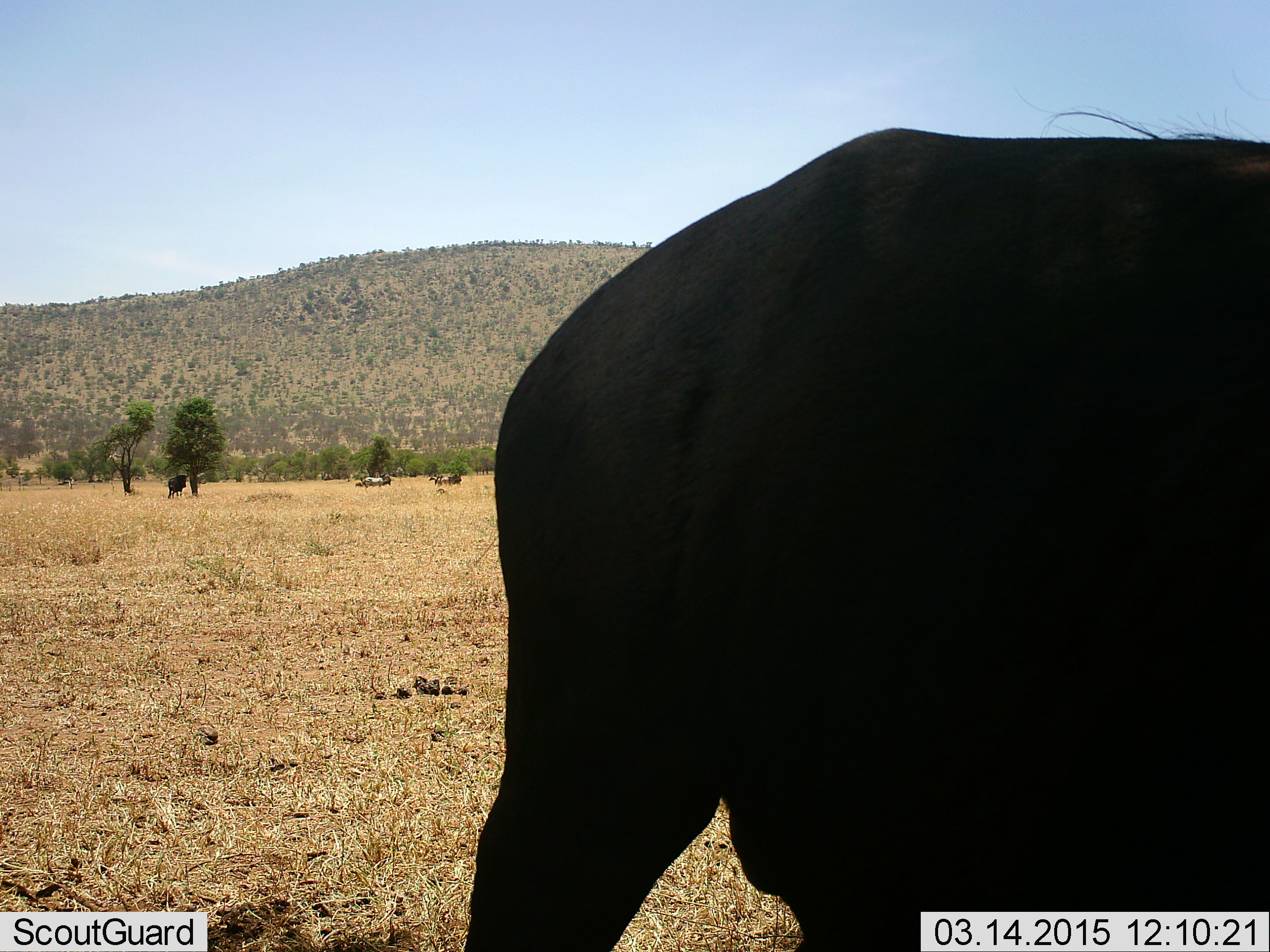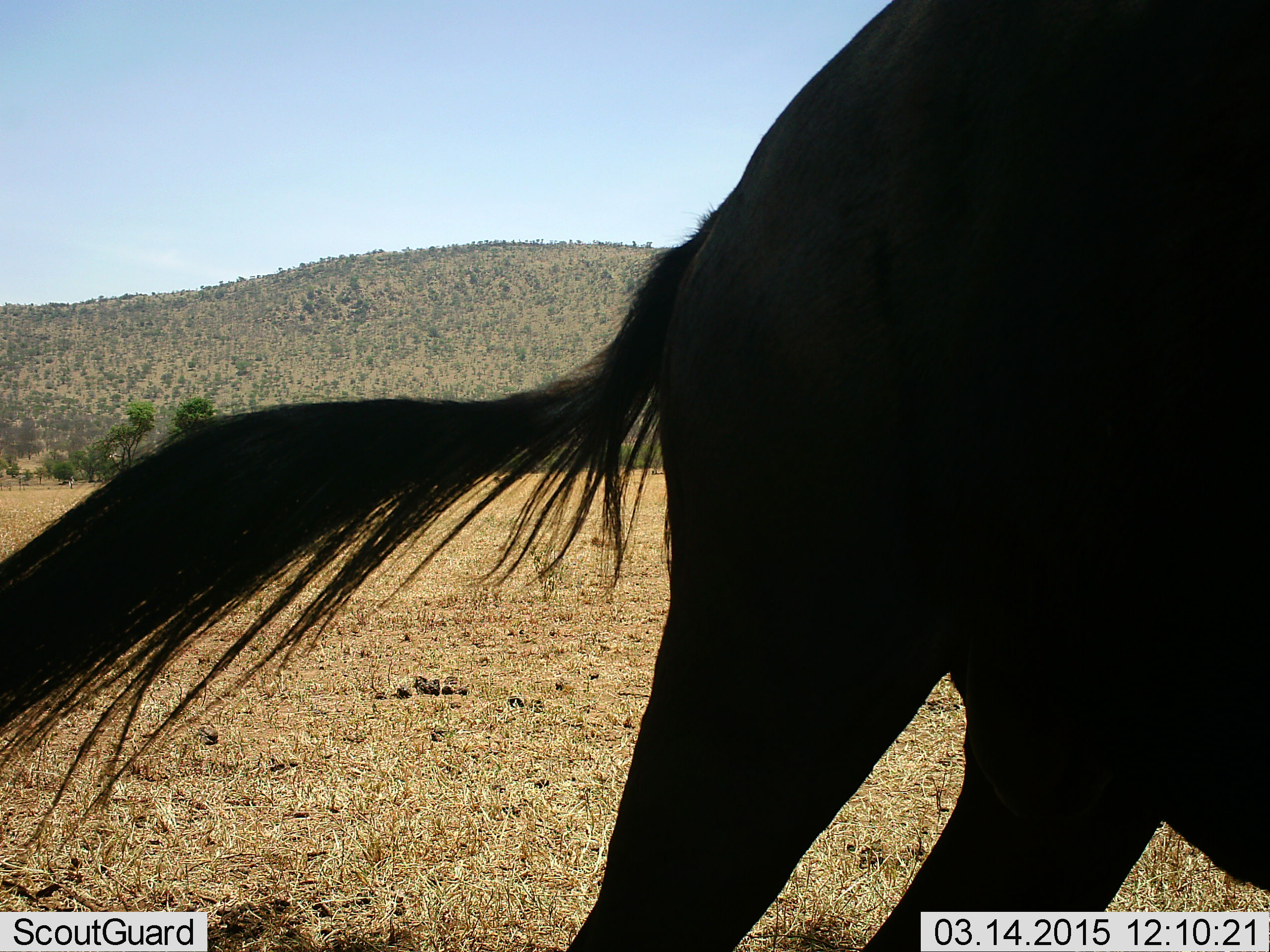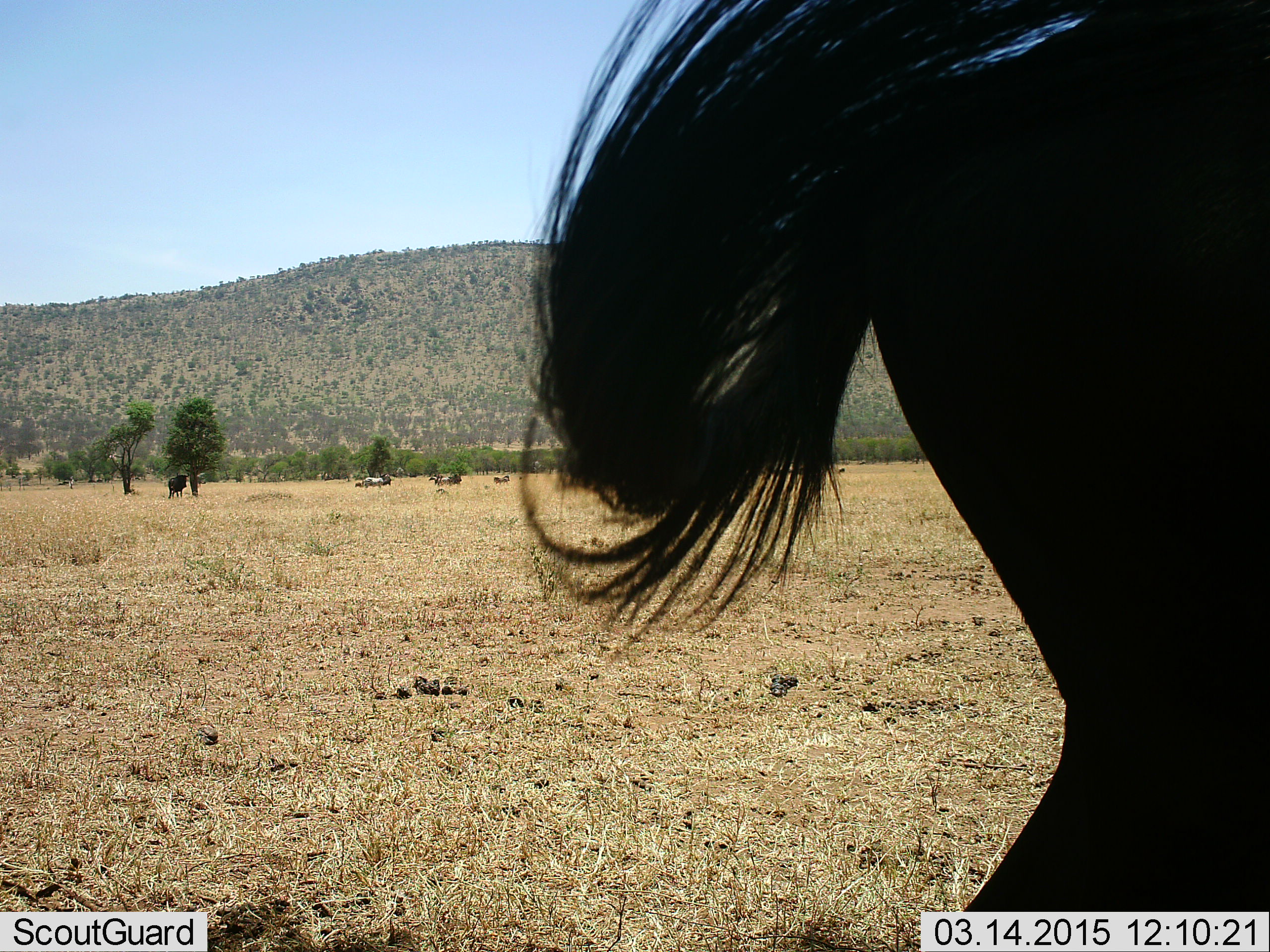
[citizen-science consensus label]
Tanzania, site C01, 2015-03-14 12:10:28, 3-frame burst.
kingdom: Animalia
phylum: Chordata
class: Mammalia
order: Artiodactyla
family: Bovidae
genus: Connochaetes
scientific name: Connochaetes taurinus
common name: blue wildebeest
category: wildebeest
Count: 1.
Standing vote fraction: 50%.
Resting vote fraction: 10%.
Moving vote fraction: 50%.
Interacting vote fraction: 0%.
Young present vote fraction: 0%.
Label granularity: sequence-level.